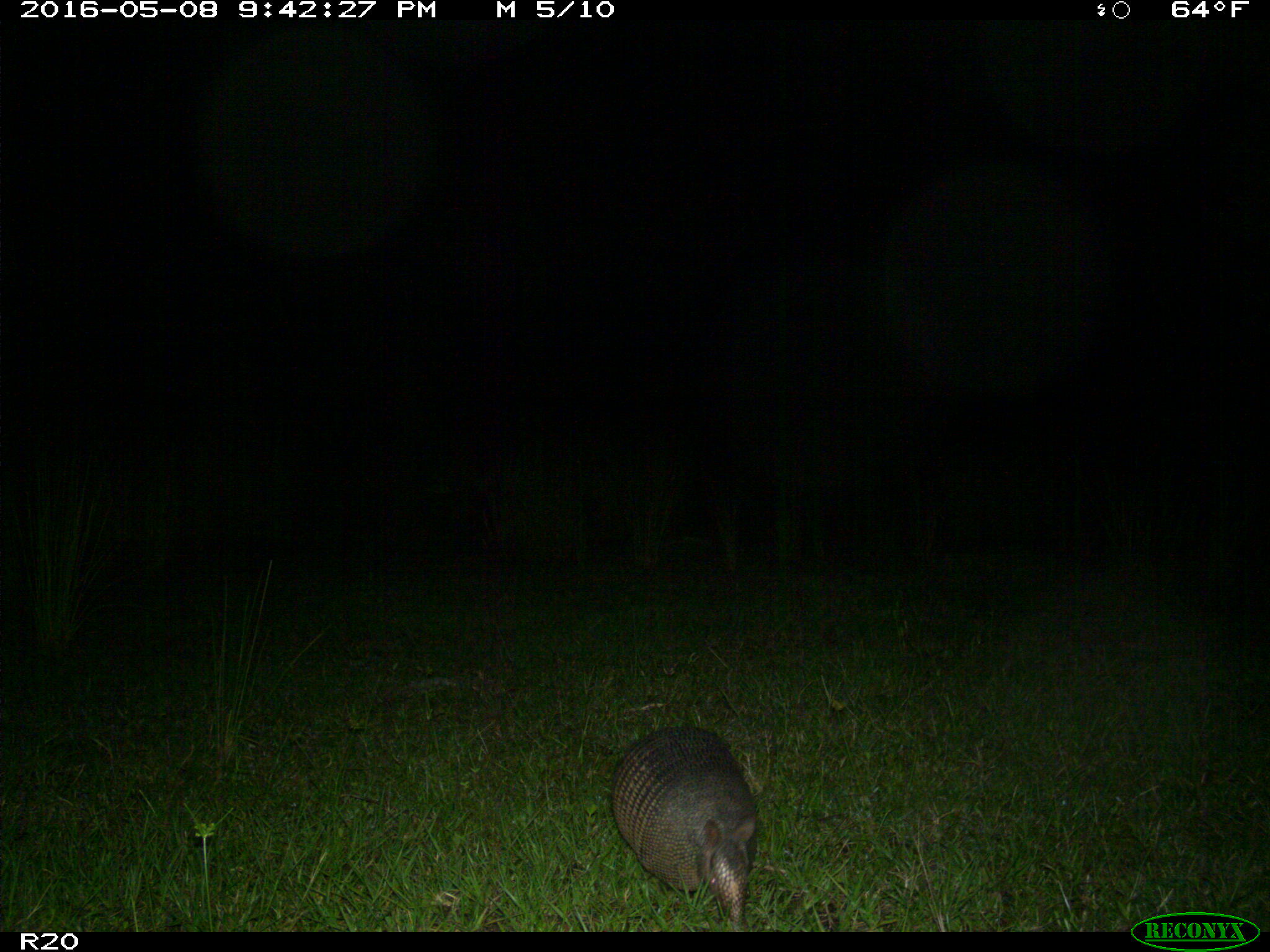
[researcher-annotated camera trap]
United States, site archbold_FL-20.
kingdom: Animalia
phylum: Chordata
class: Mammalia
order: Cingulata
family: Dasypodidae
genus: Dasypus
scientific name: Dasypus novemcinctus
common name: nine-banded armadillo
Dasypus novemcinctus (nine-banded armadillo).